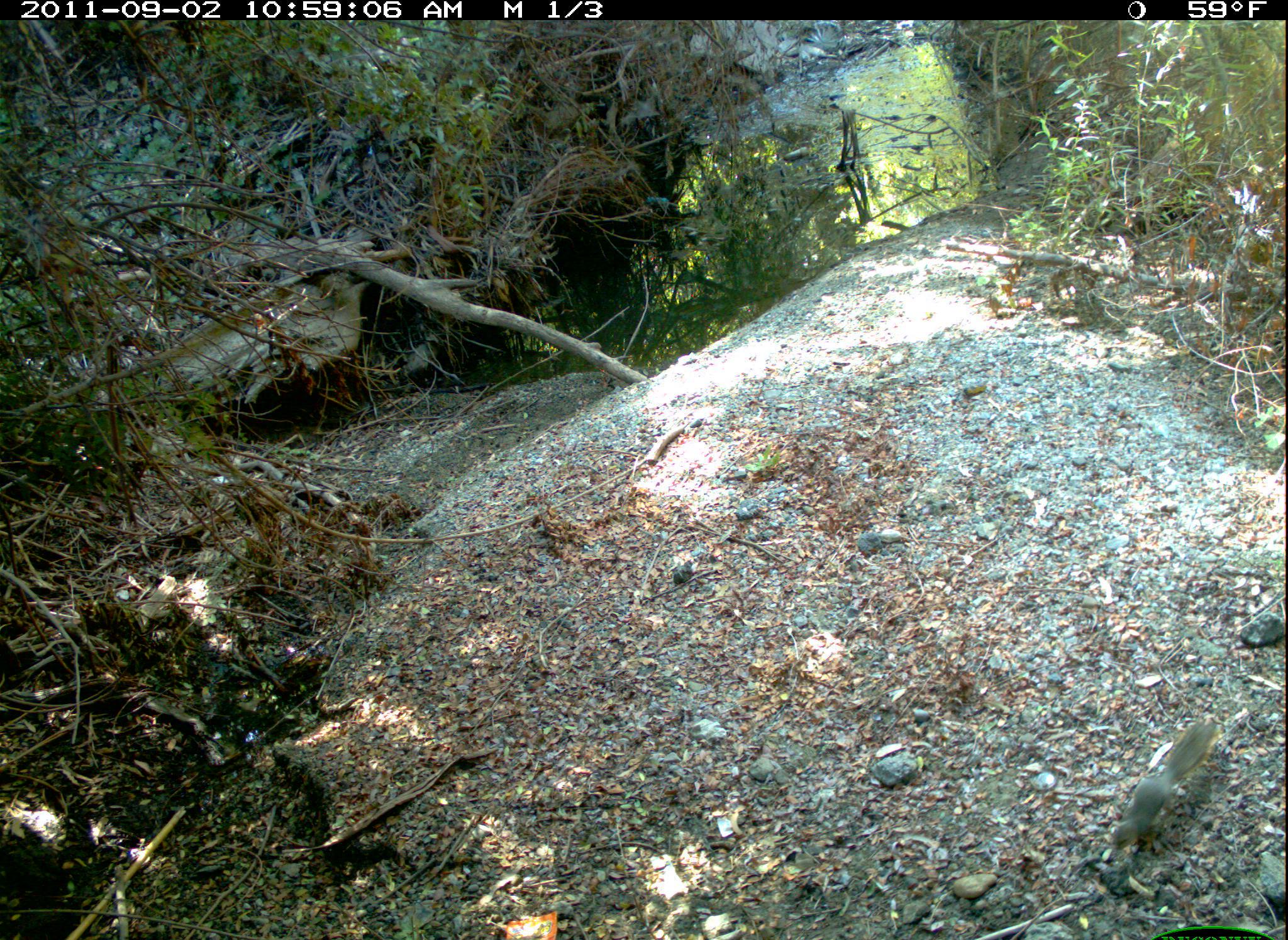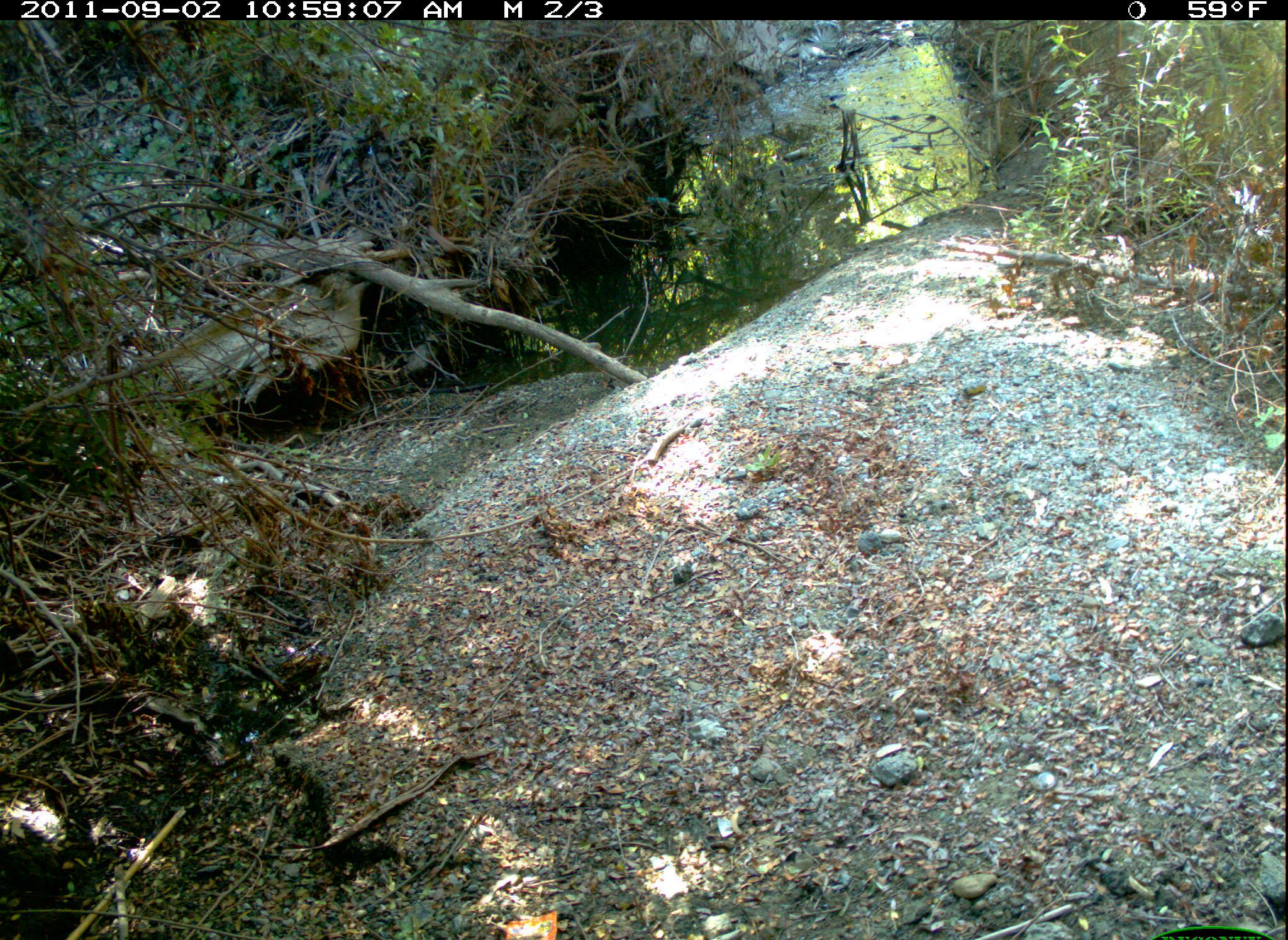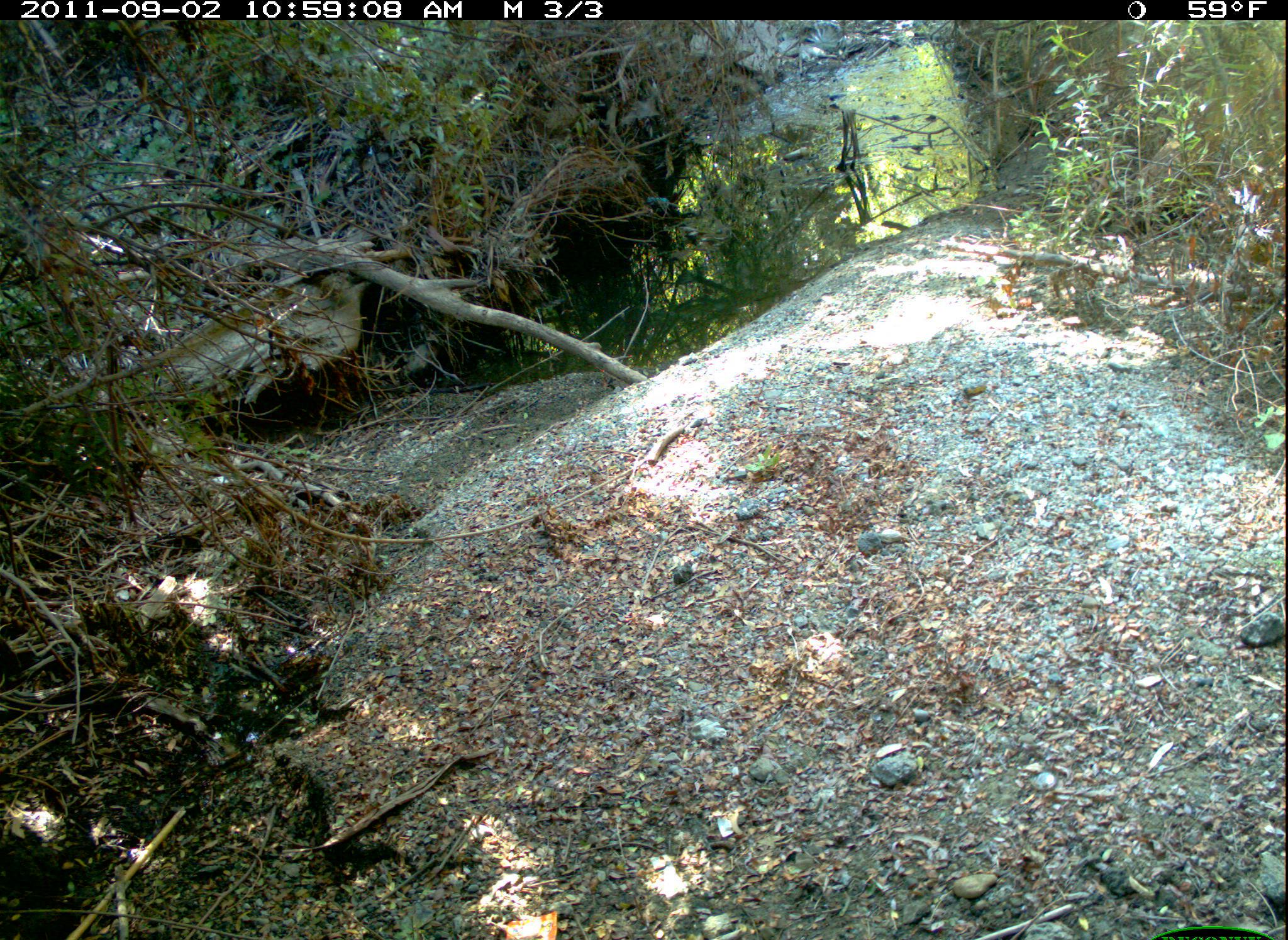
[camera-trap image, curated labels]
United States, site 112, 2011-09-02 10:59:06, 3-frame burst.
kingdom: Animalia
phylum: Chordata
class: Mammalia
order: Rodentia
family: Sciuridae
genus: Sciurus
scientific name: Sciurus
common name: squirrel